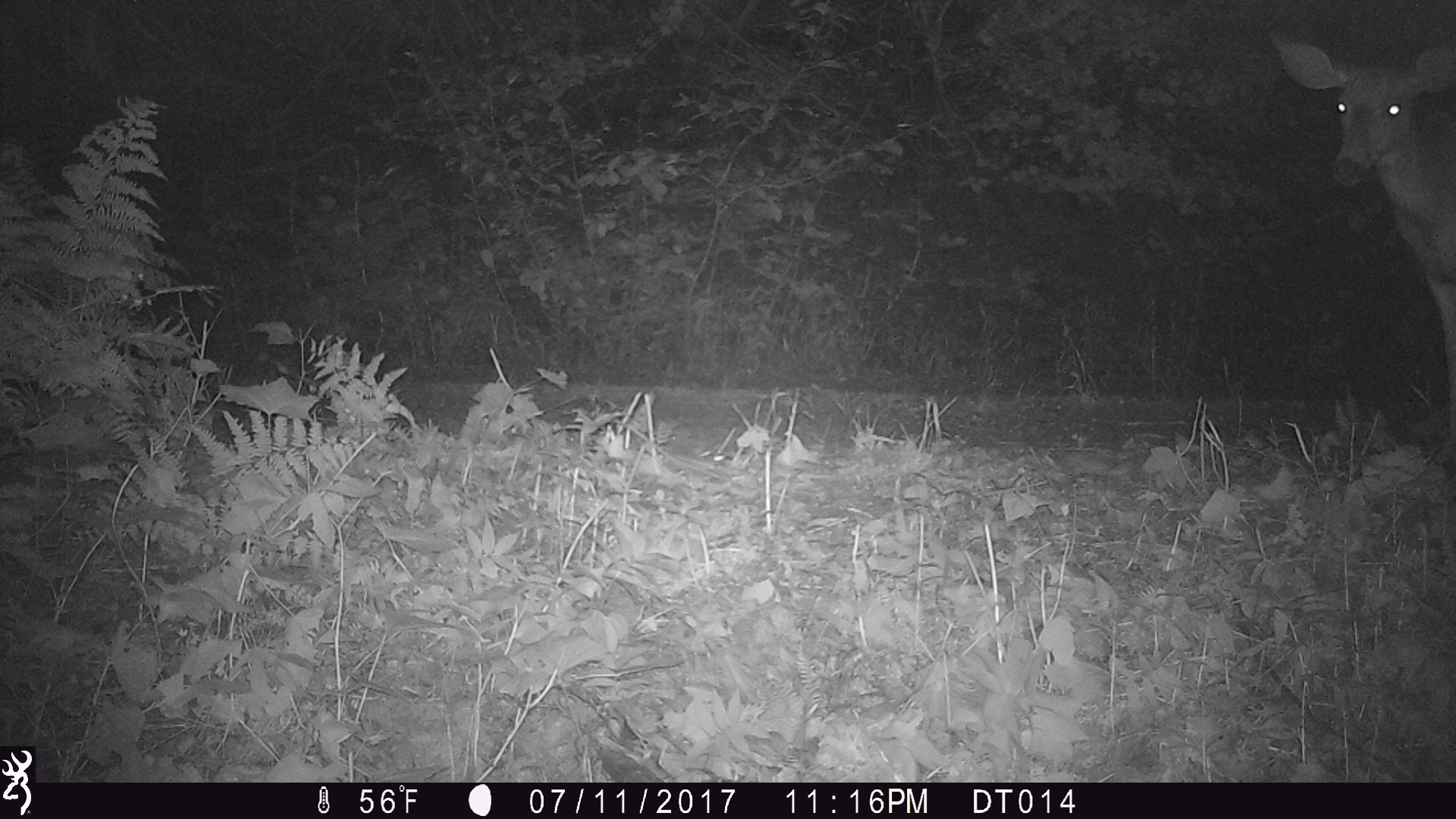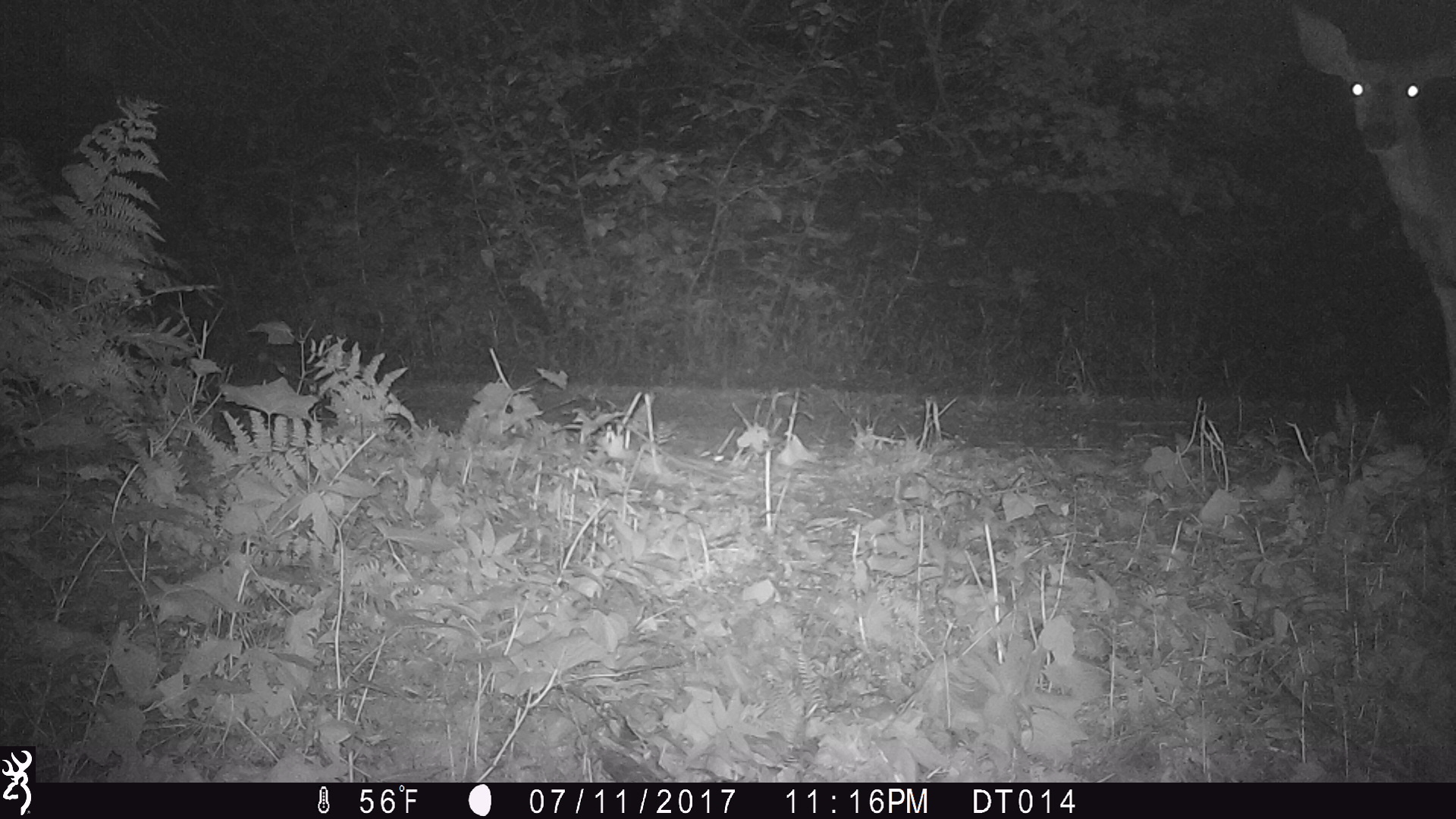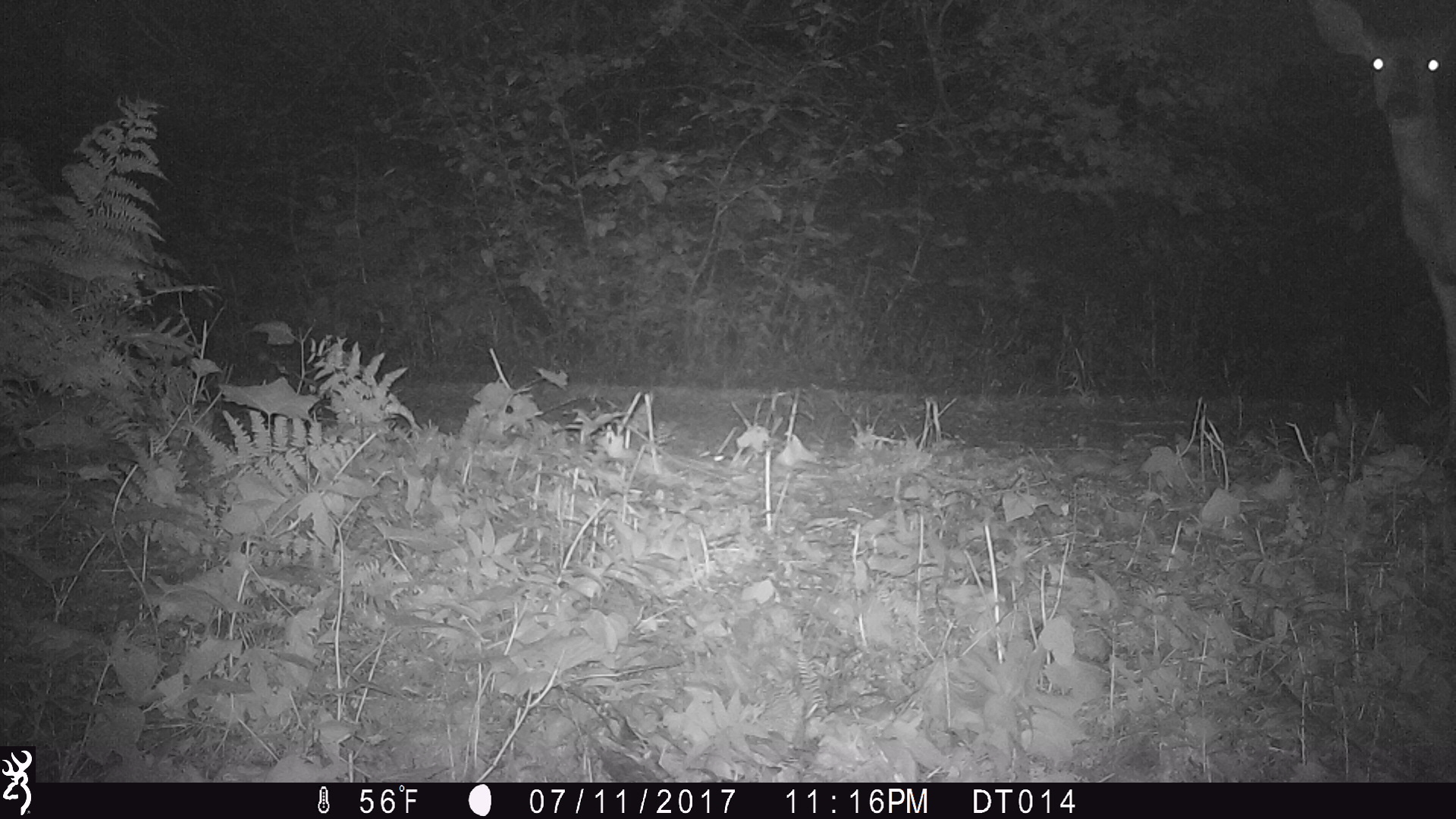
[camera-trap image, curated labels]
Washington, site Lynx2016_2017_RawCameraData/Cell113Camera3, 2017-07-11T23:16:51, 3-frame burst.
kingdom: Animalia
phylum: Chordata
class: Mammalia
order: Artiodactyla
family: Cervidae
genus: Odocoileus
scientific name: Odocoileus hemionus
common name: mule deer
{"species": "Odocoileus hemionus (mule deer)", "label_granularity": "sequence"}